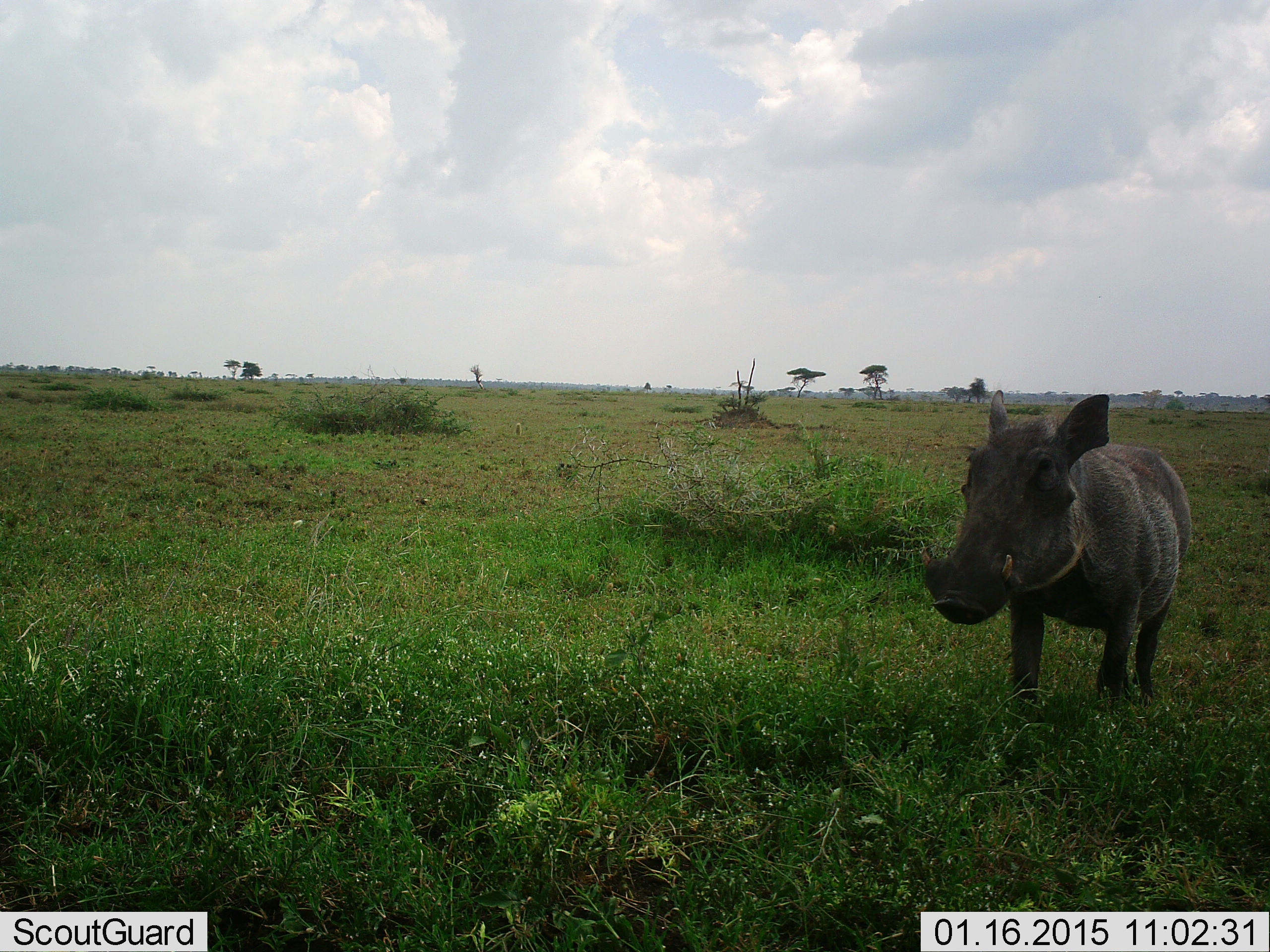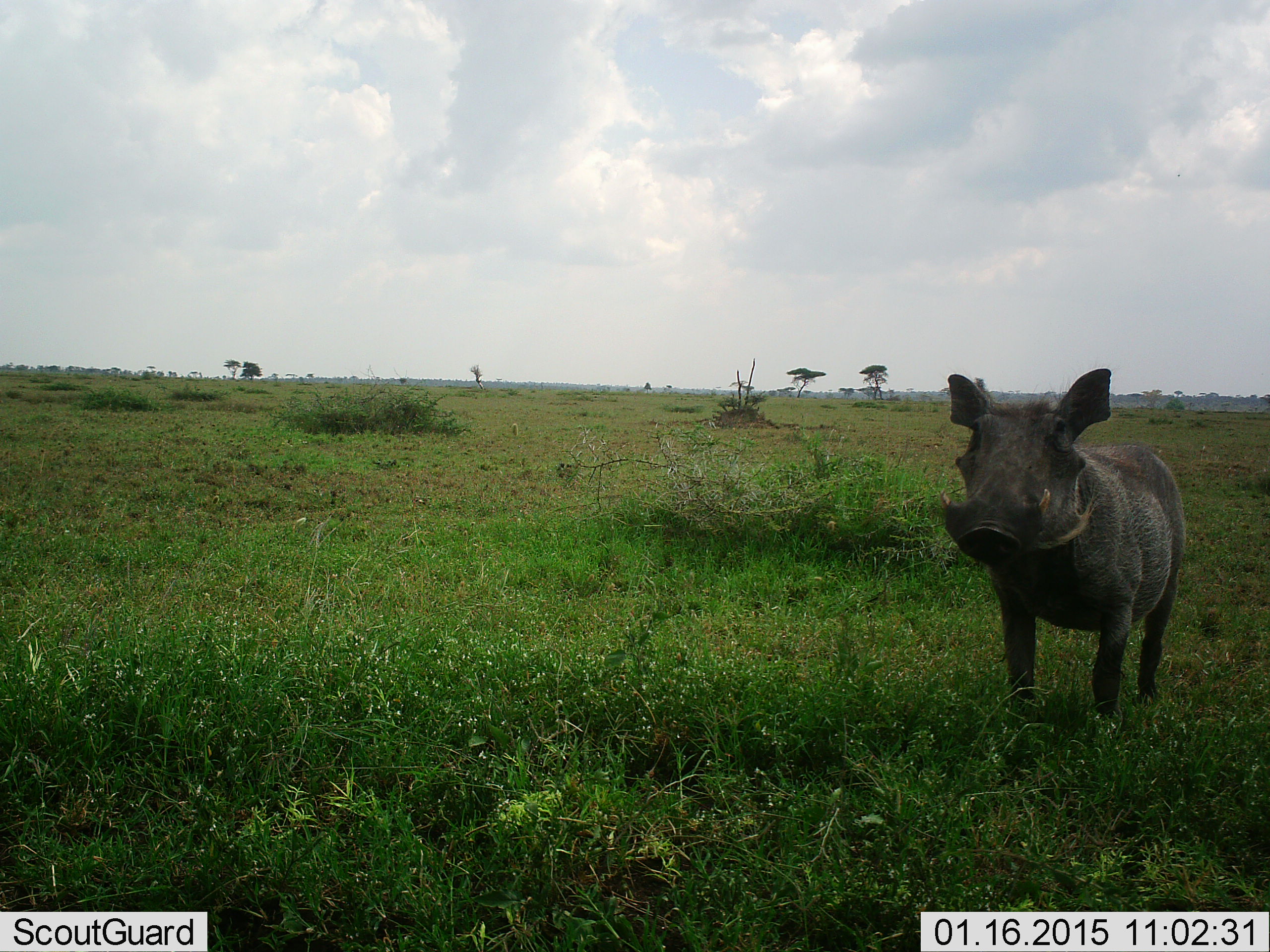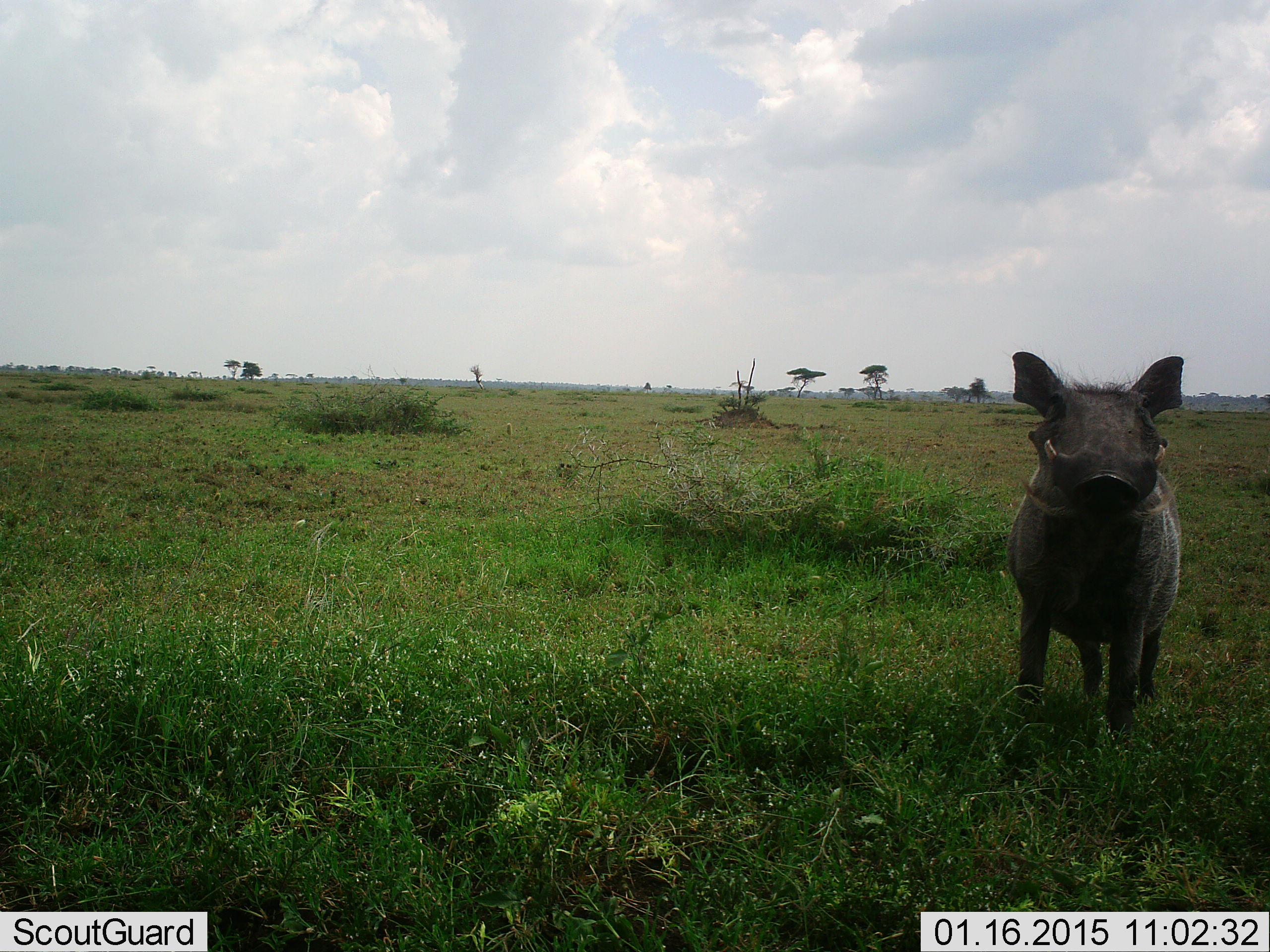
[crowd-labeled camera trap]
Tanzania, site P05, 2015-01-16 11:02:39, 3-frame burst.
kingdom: Animalia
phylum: Chordata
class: Mammalia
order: Artiodactyla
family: Suidae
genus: Phacochoerus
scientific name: Phacochoerus africanus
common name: warthog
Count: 1.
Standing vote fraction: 80%.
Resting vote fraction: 0%.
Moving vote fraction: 20%.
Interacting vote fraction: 0%.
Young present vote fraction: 0%.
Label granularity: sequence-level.